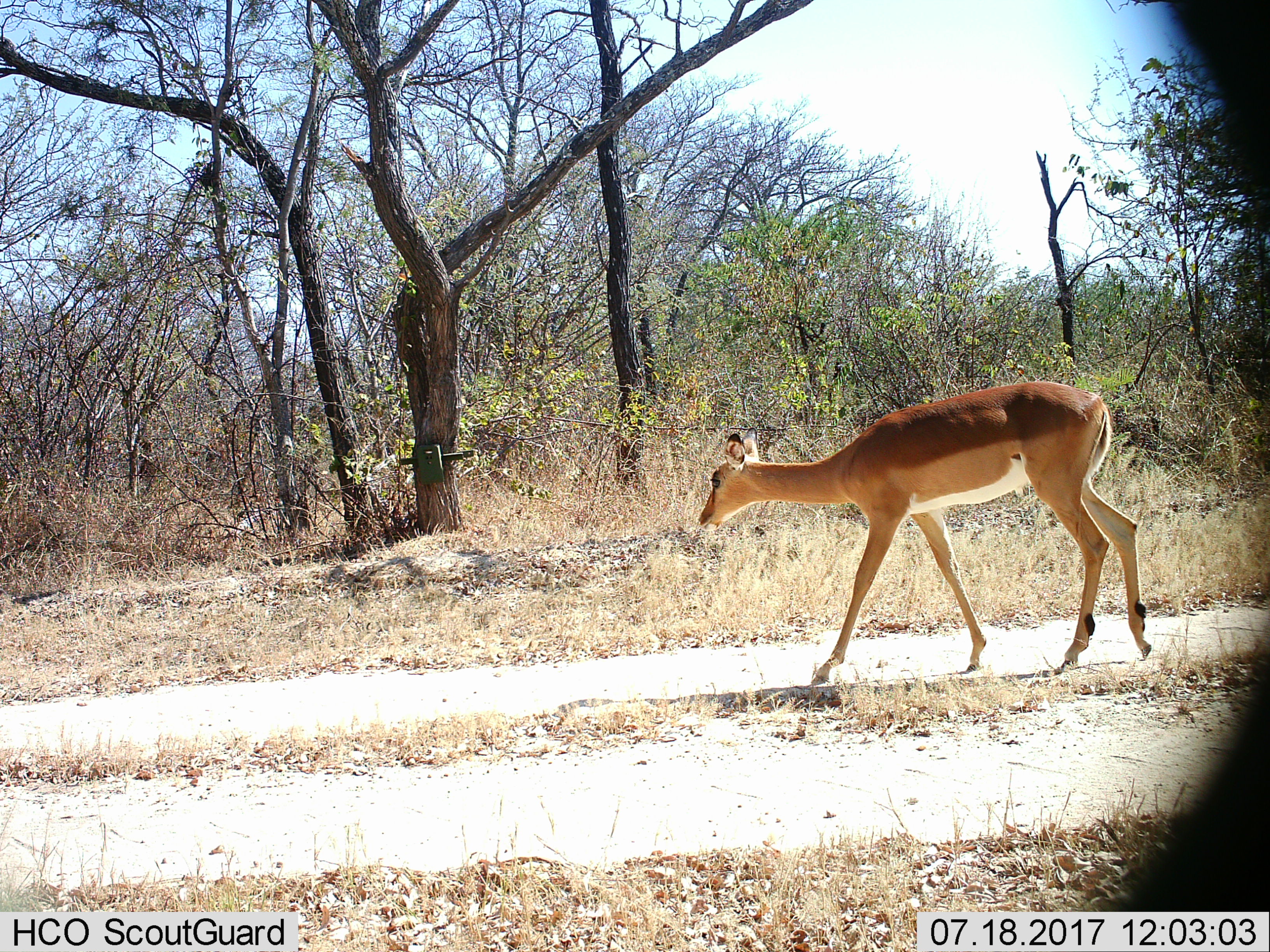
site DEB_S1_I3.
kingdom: Animalia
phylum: Chordata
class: Mammalia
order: Artiodactyla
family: Bovidae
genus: Aepyceros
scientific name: Aepyceros melampus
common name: impala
Impala (Aepyceros melampus), count 1. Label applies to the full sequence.